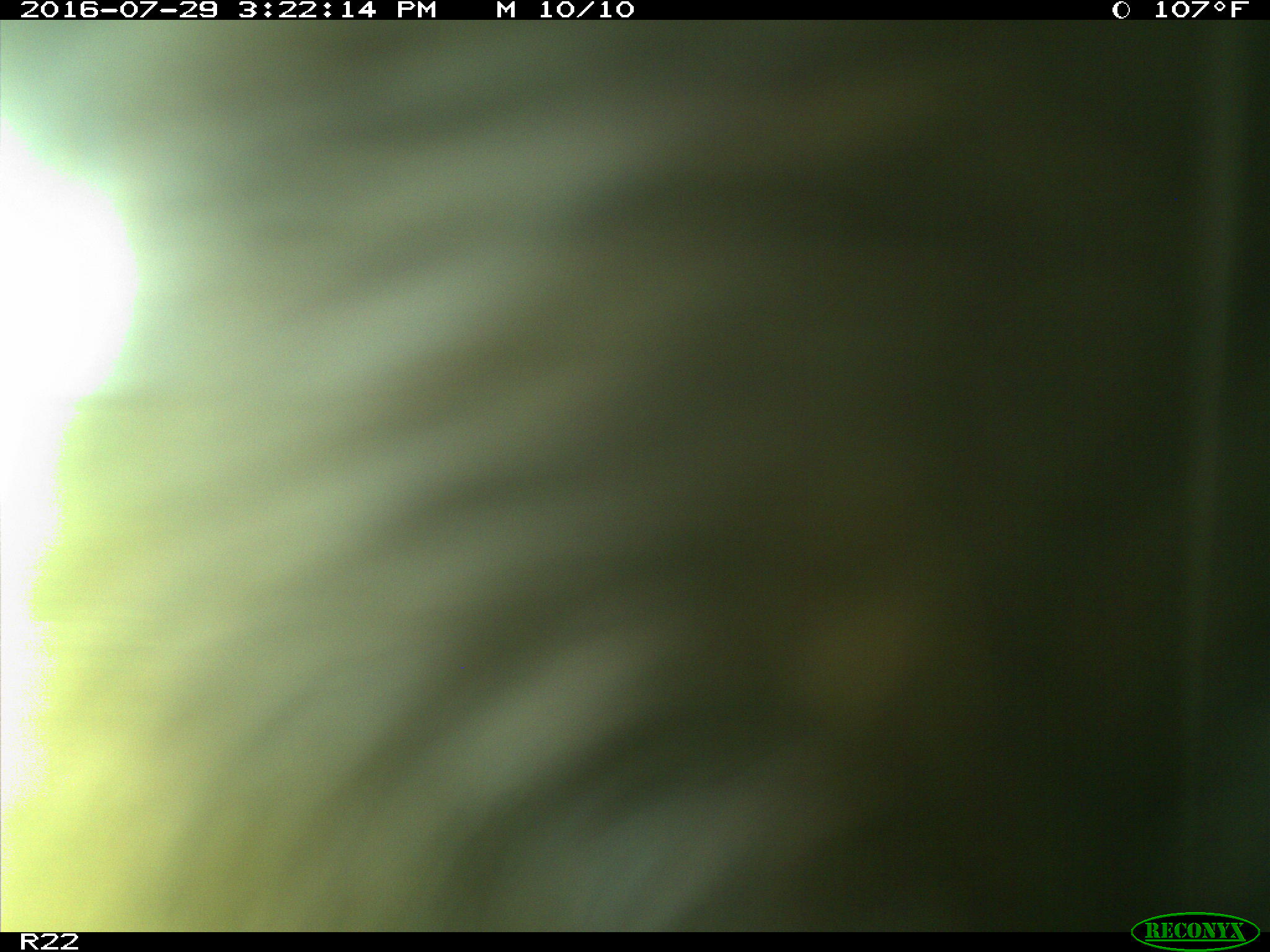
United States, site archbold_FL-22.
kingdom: Animalia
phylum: Chordata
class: Mammalia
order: Artiodactyla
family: Bovidae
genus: Bos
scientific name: Bos taurus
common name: domestic cow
Bos taurus (domestic cow).